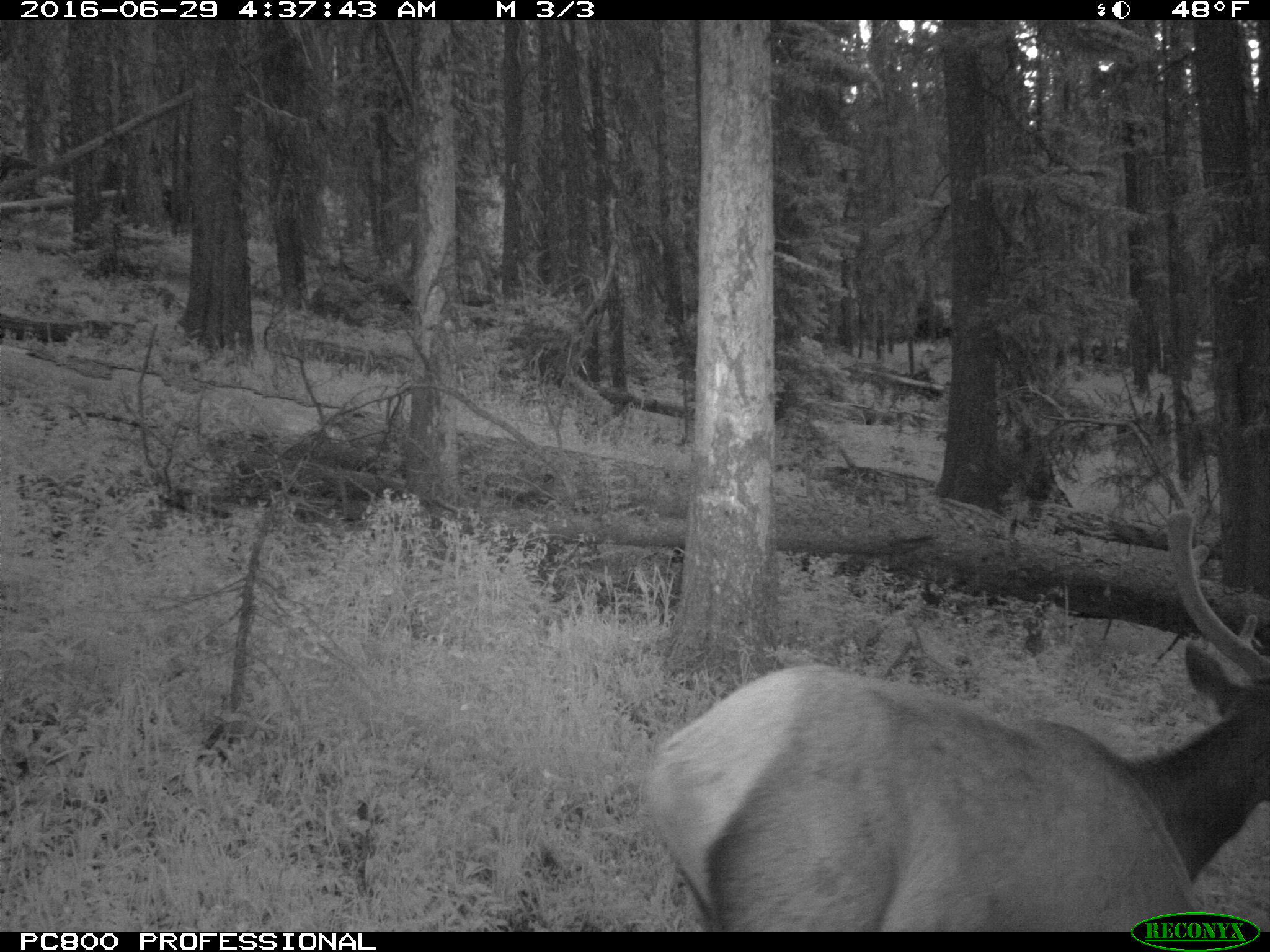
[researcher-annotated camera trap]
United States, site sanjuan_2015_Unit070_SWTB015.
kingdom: Animalia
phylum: Chordata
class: Mammalia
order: Artiodactyla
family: Cervidae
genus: Cervus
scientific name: Cervus elaphus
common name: red deer